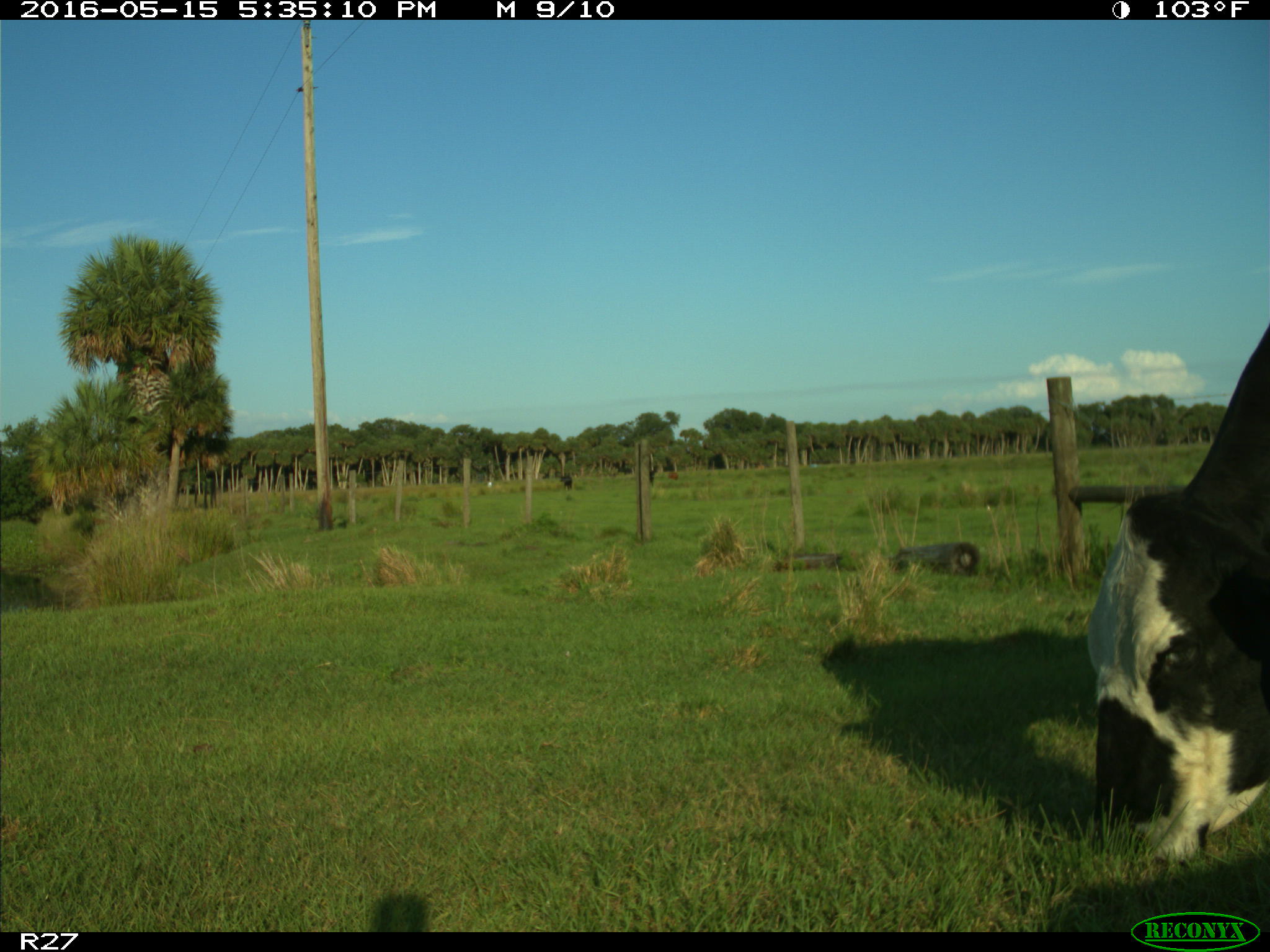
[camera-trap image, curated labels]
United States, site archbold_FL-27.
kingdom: Animalia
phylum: Chordata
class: Mammalia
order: Artiodactyla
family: Bovidae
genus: Bos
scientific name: Bos taurus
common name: domestic cow